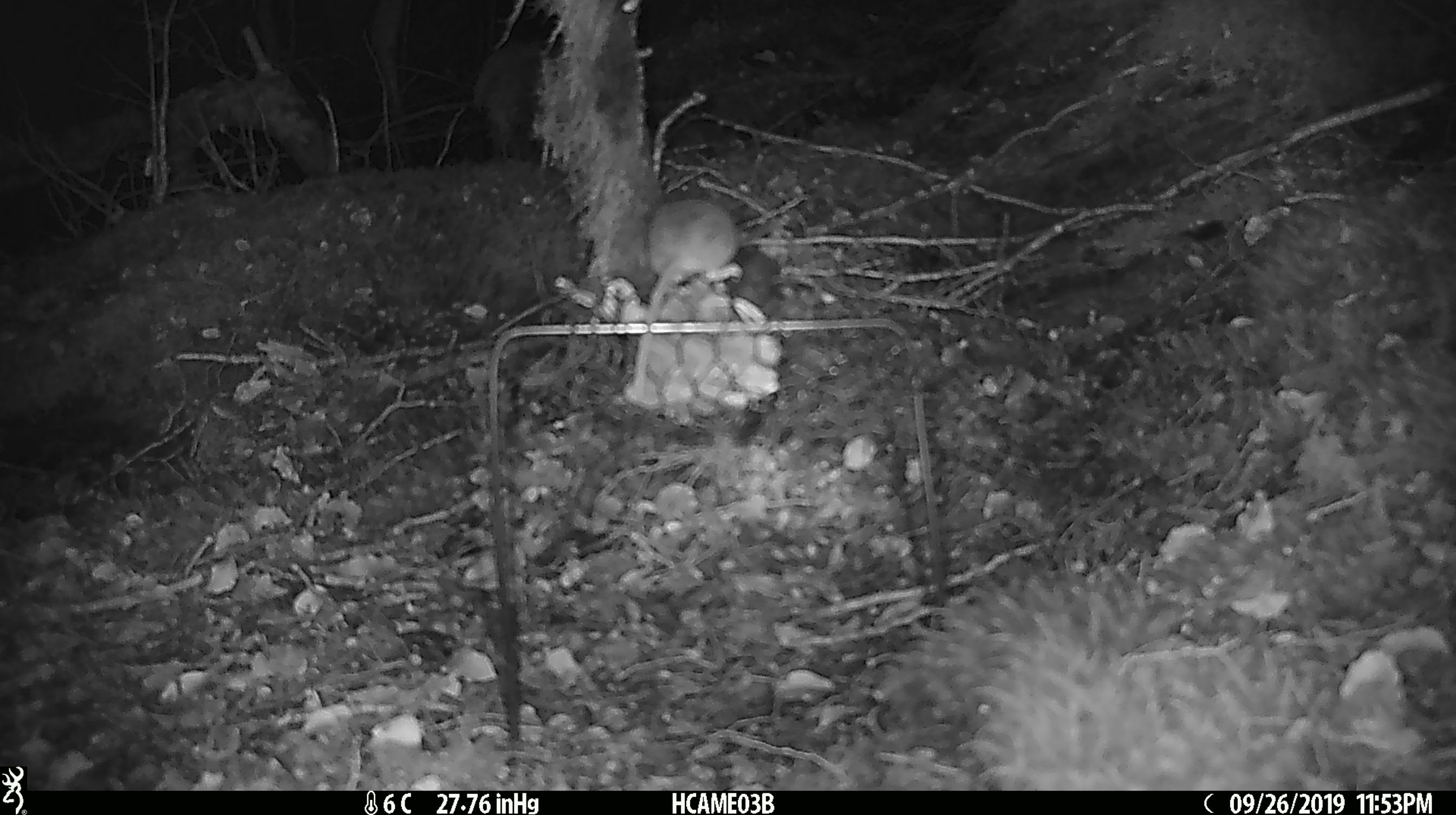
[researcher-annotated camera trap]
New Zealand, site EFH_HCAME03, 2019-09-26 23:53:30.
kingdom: Animalia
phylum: Chordata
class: Mammalia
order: Rodentia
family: Muridae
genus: Mus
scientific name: Mus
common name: mouse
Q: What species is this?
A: Mouse (Mus).